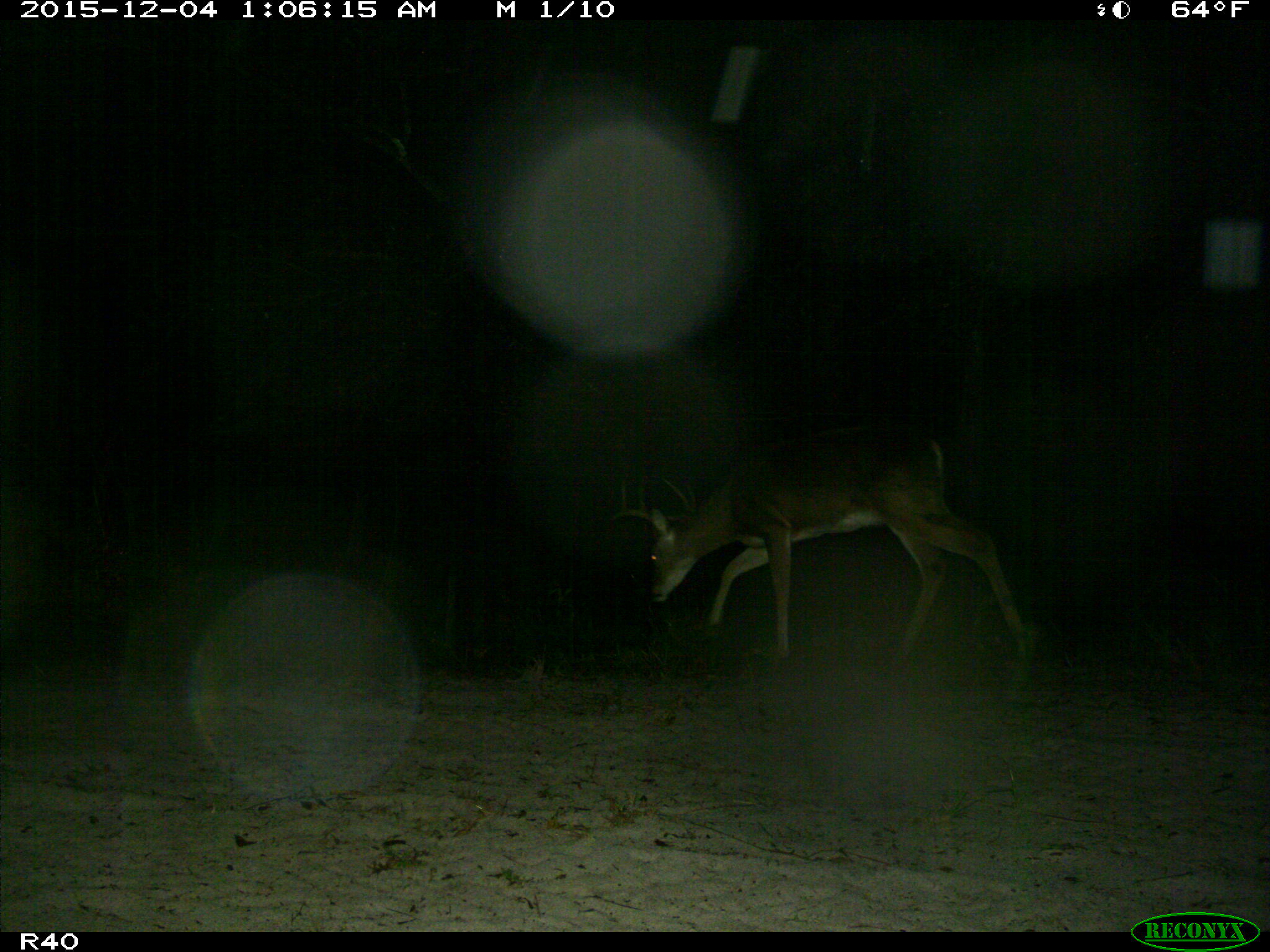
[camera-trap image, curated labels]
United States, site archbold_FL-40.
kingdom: Animalia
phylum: Chordata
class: Mammalia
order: Artiodactyla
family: Cervidae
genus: Odocoileus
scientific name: Odocoileus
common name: deer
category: unidentified deer